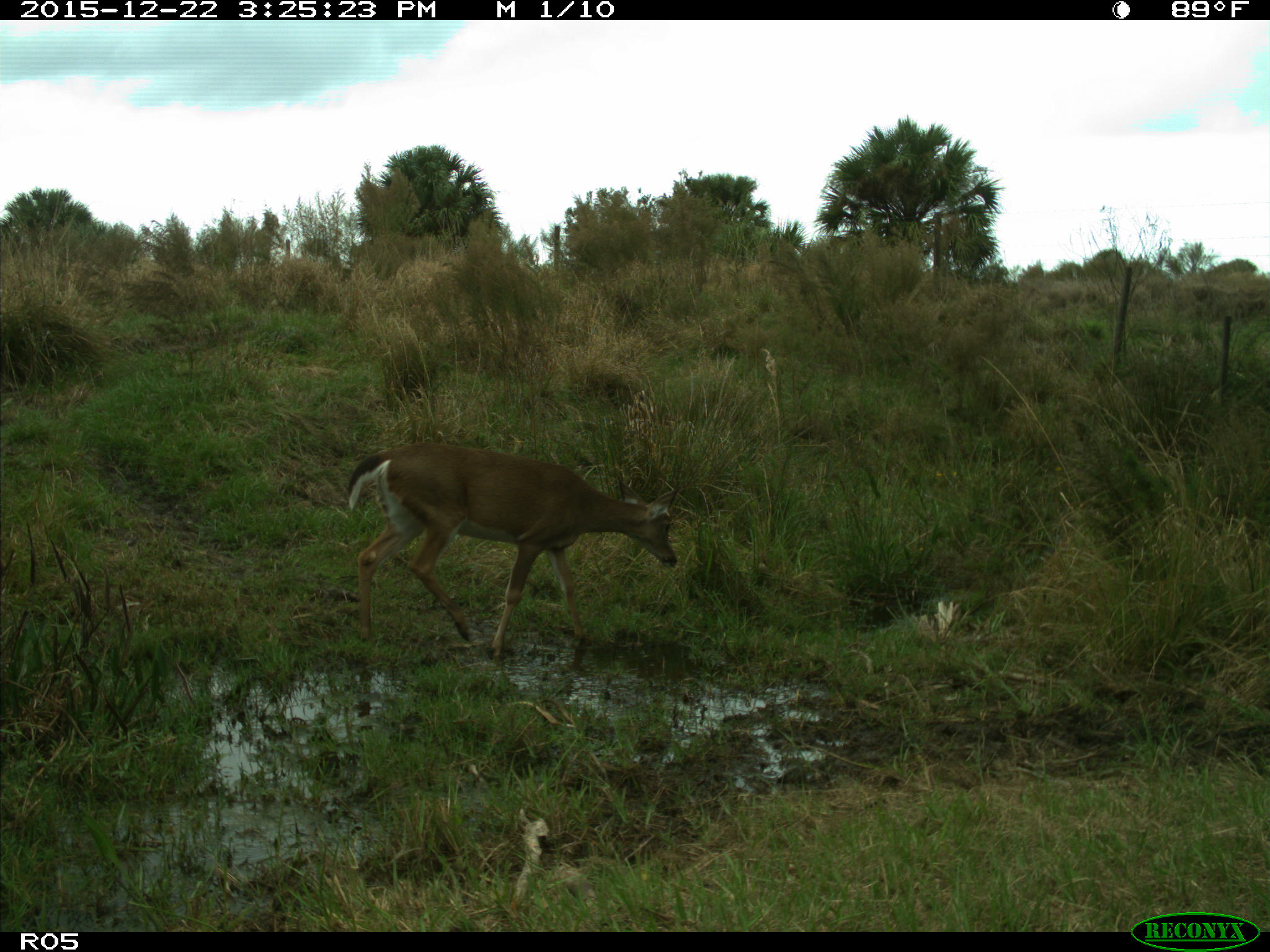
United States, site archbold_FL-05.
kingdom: Animalia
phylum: Chordata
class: Mammalia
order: Artiodactyla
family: Cervidae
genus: Odocoileus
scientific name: Odocoileus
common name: deer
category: unidentified deer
Unidentified deer (deer) (Odocoileus).